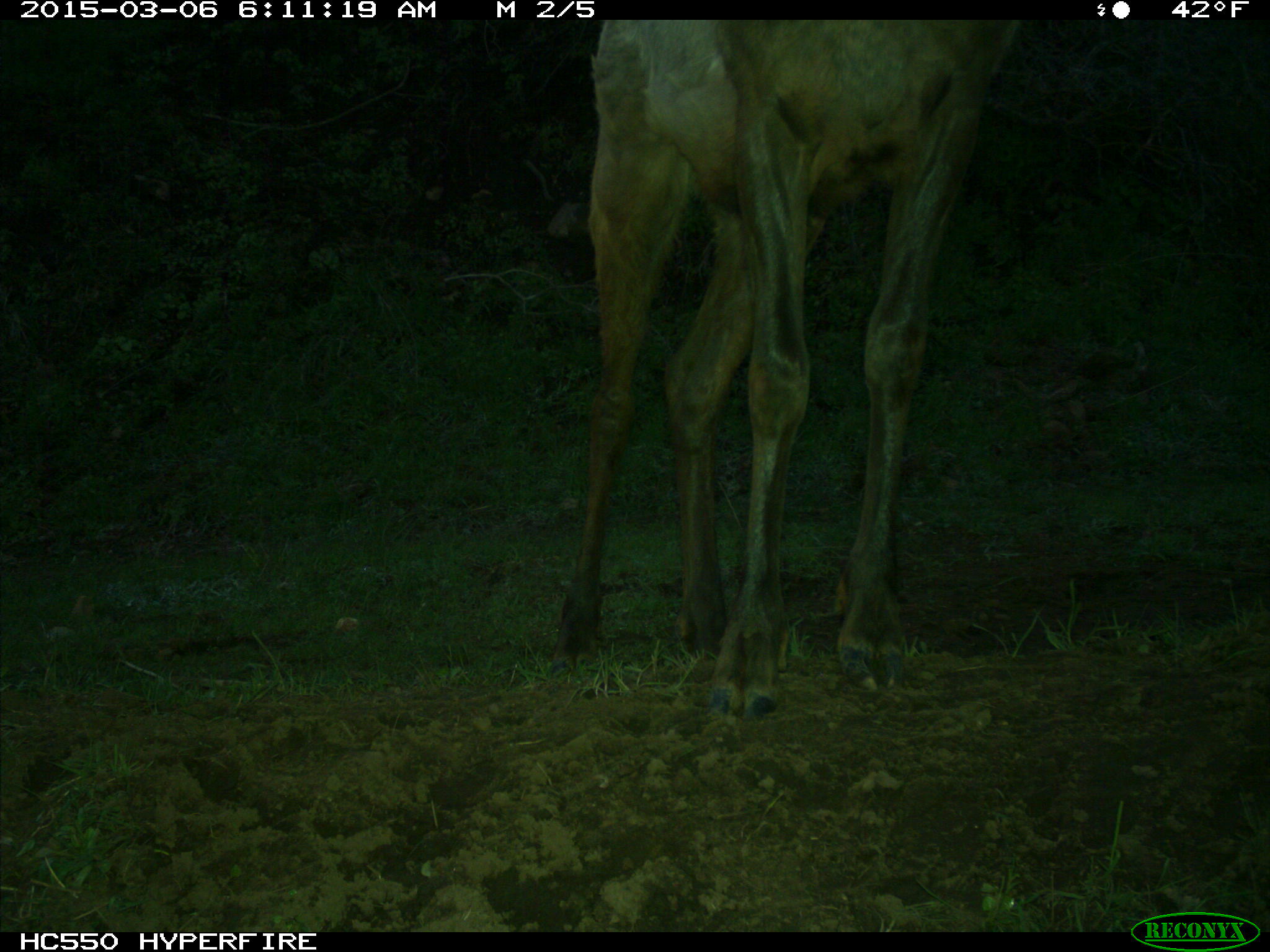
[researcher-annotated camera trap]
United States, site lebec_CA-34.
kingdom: Animalia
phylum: Chordata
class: Mammalia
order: Artiodactyla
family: Cervidae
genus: Cervus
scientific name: Cervus canadensis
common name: elk